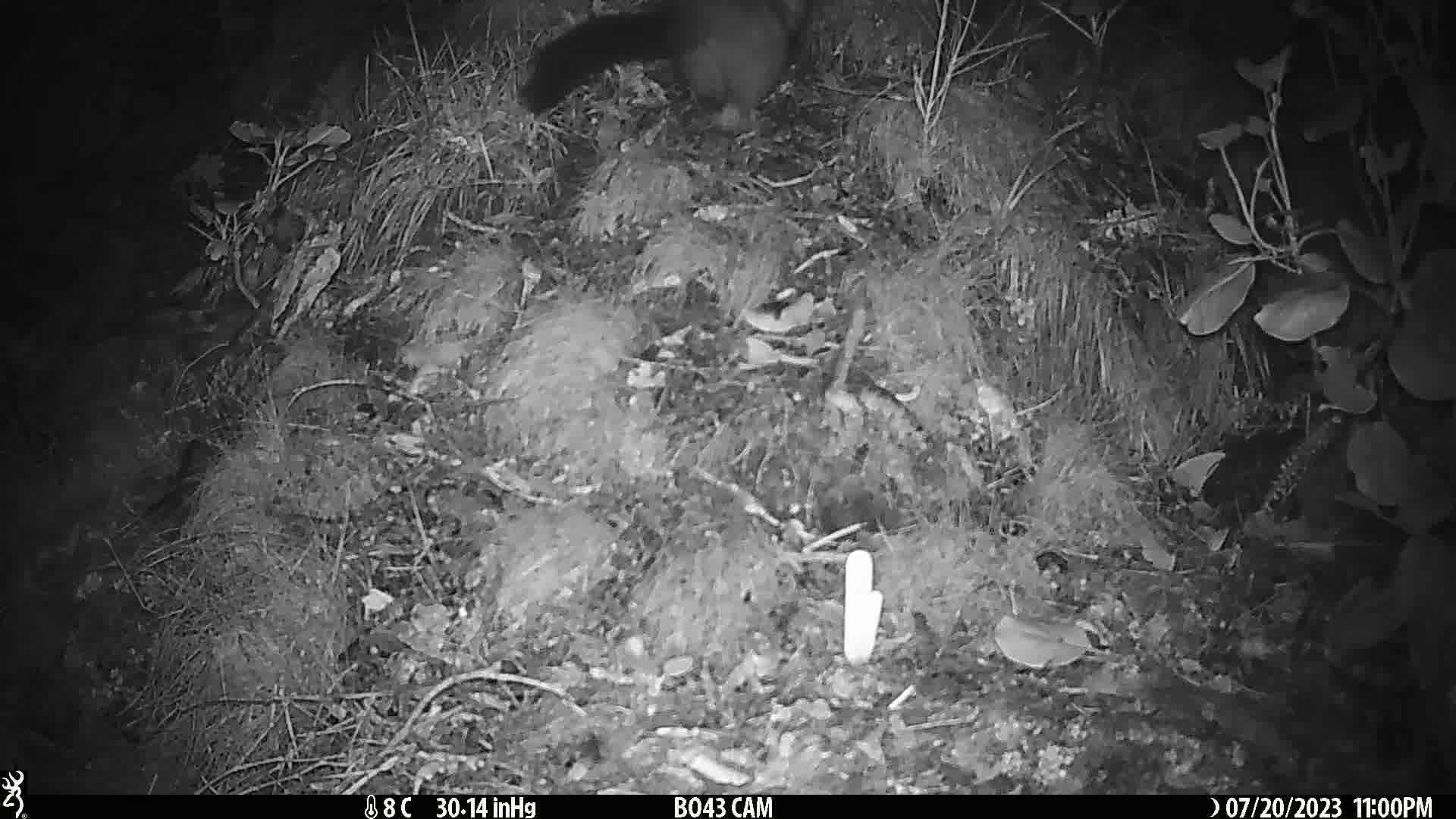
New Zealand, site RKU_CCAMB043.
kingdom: Animalia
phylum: Chordata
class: Mammalia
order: Diprotodontia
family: Phalangeridae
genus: Trichosurus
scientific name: Trichosurus vulpecula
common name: common brushtail possum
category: possum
Possum (common brushtail possum) (Trichosurus vulpecula).